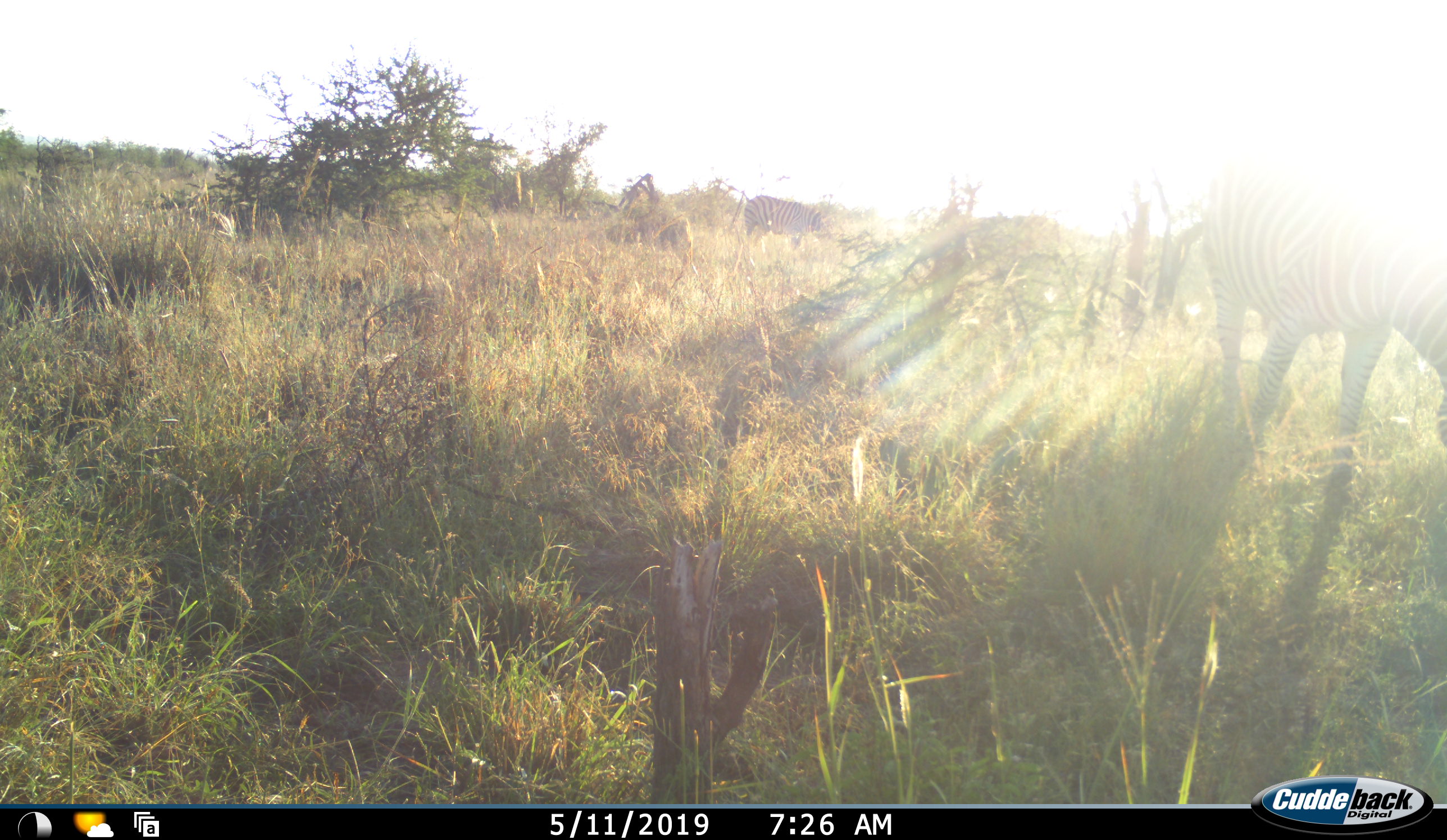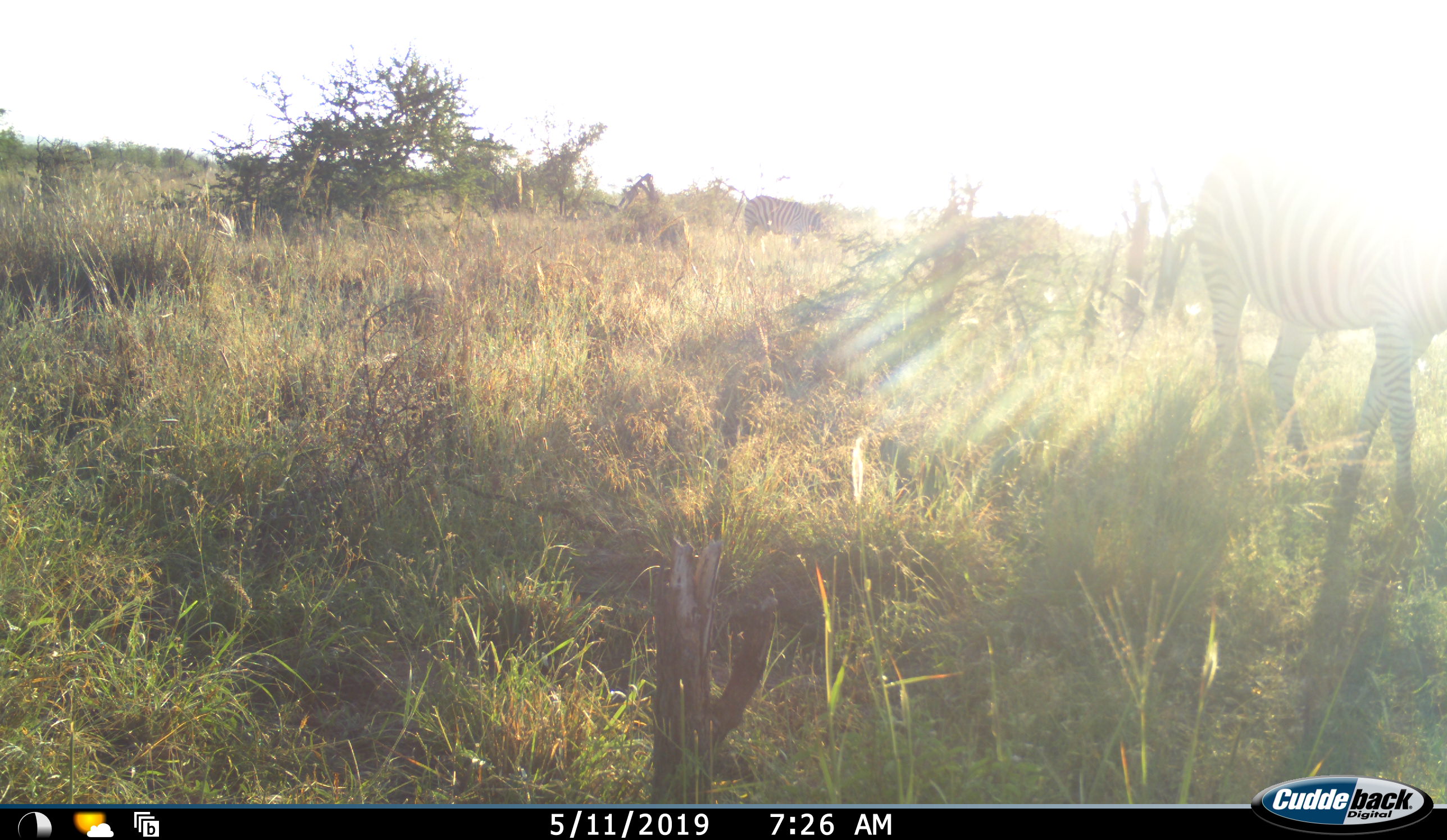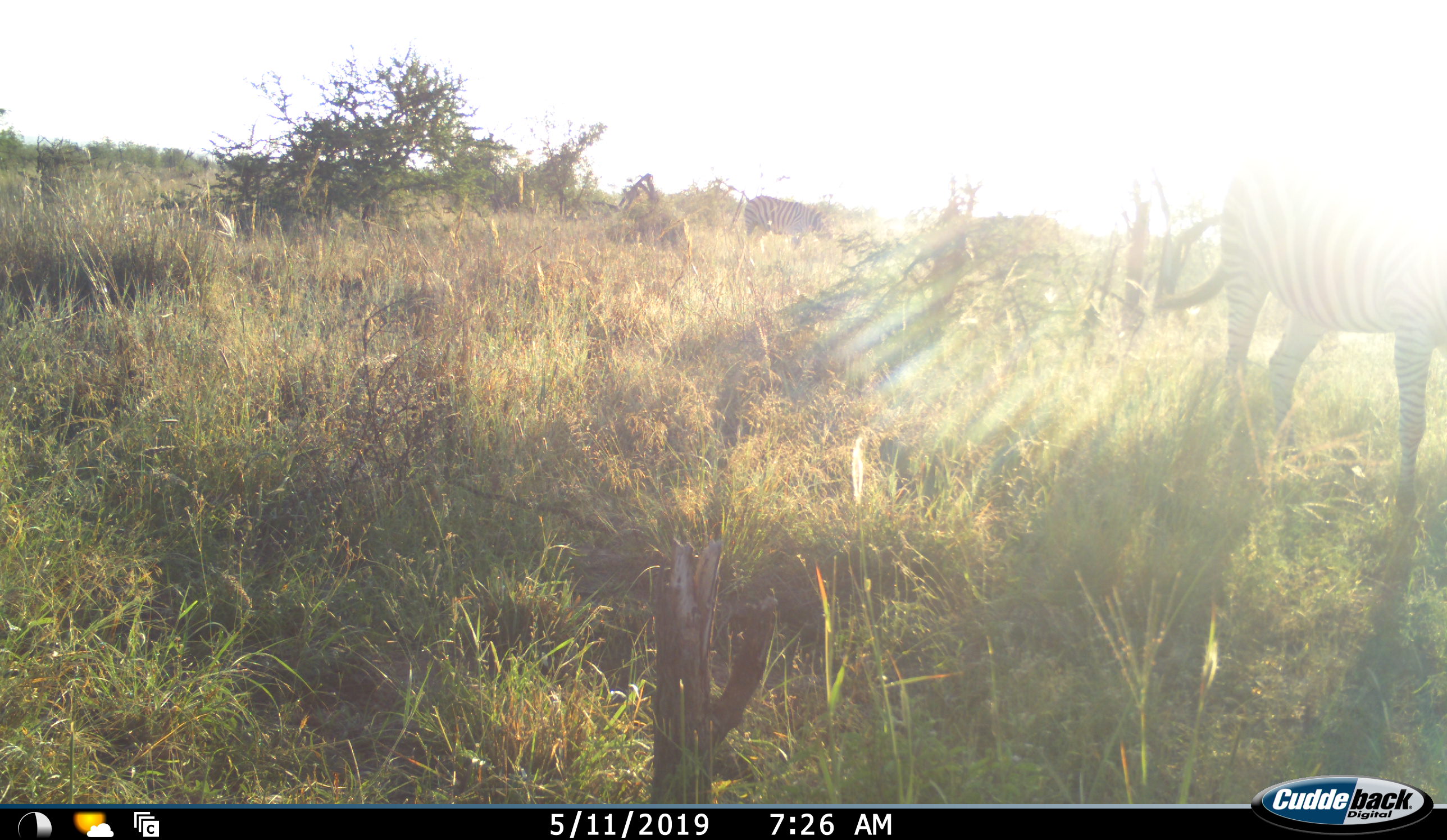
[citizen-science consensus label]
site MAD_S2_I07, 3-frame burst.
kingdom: Animalia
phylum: Chordata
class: Mammalia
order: Perissodactyla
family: Equidae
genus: Equus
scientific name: Equus quagga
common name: plains zebra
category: zebraplains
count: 2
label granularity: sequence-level